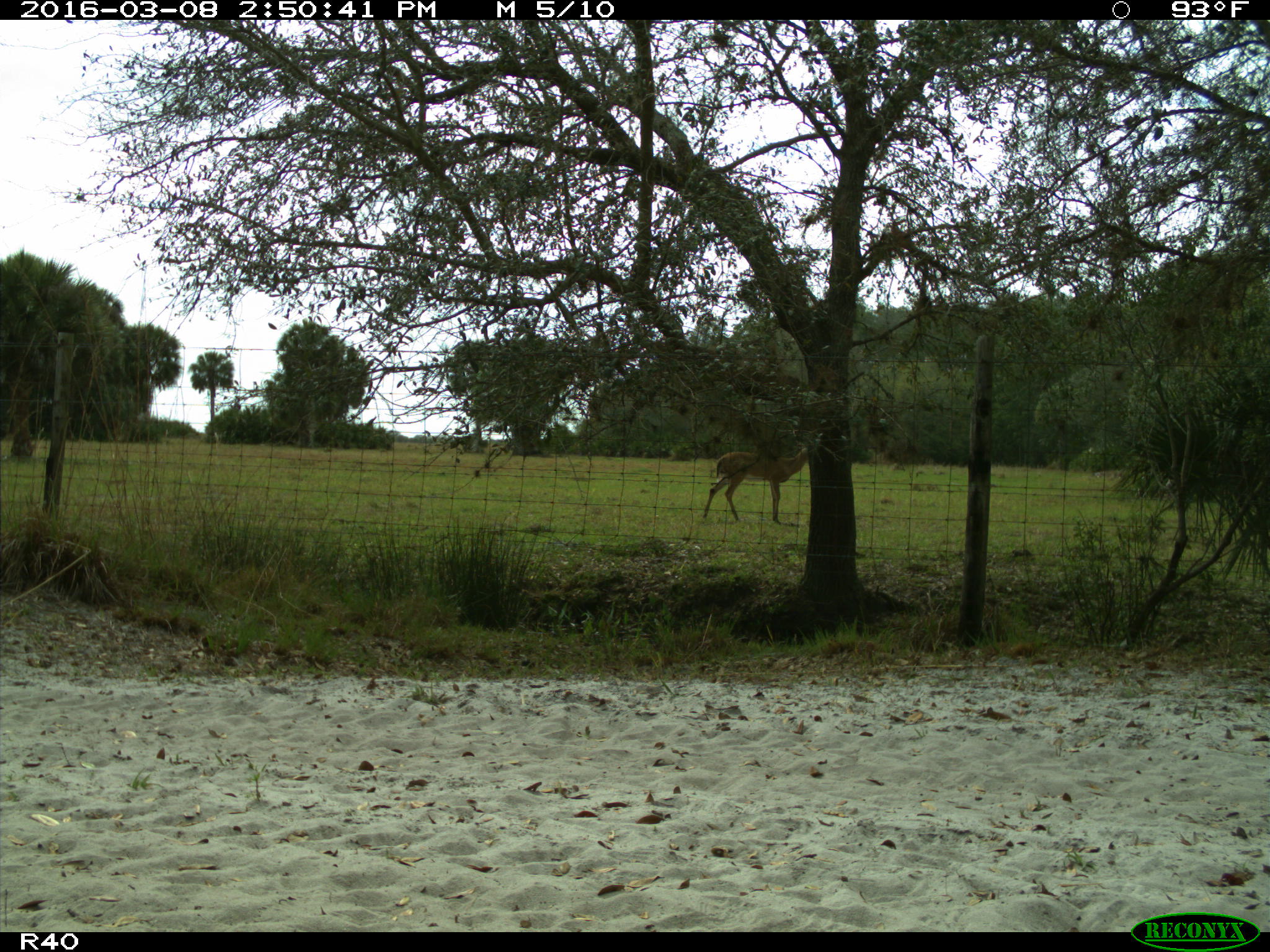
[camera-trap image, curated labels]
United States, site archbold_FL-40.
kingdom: Animalia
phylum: Chordata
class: Mammalia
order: Artiodactyla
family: Cervidae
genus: Odocoileus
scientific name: Odocoileus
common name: deer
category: unidentified deer